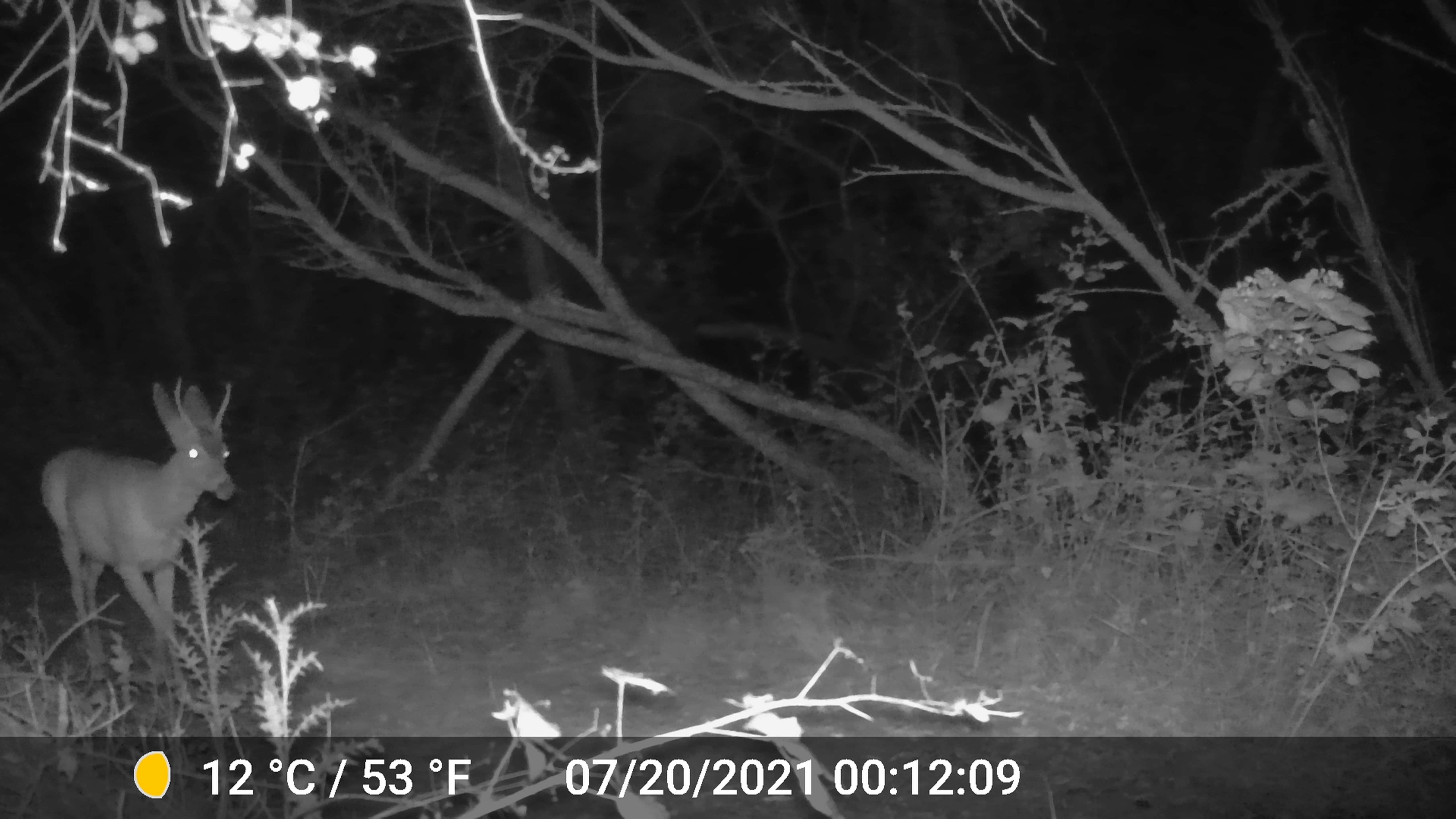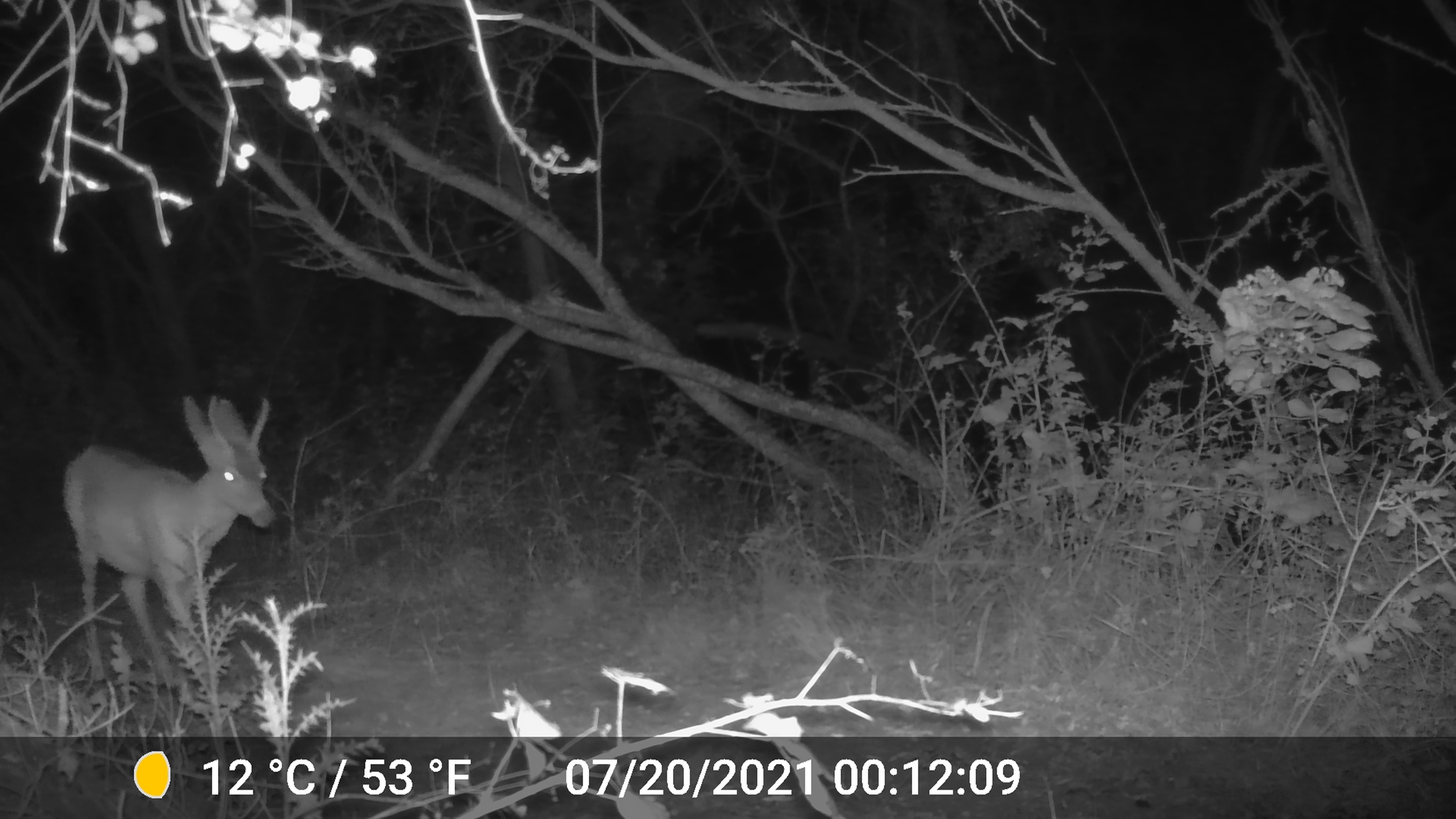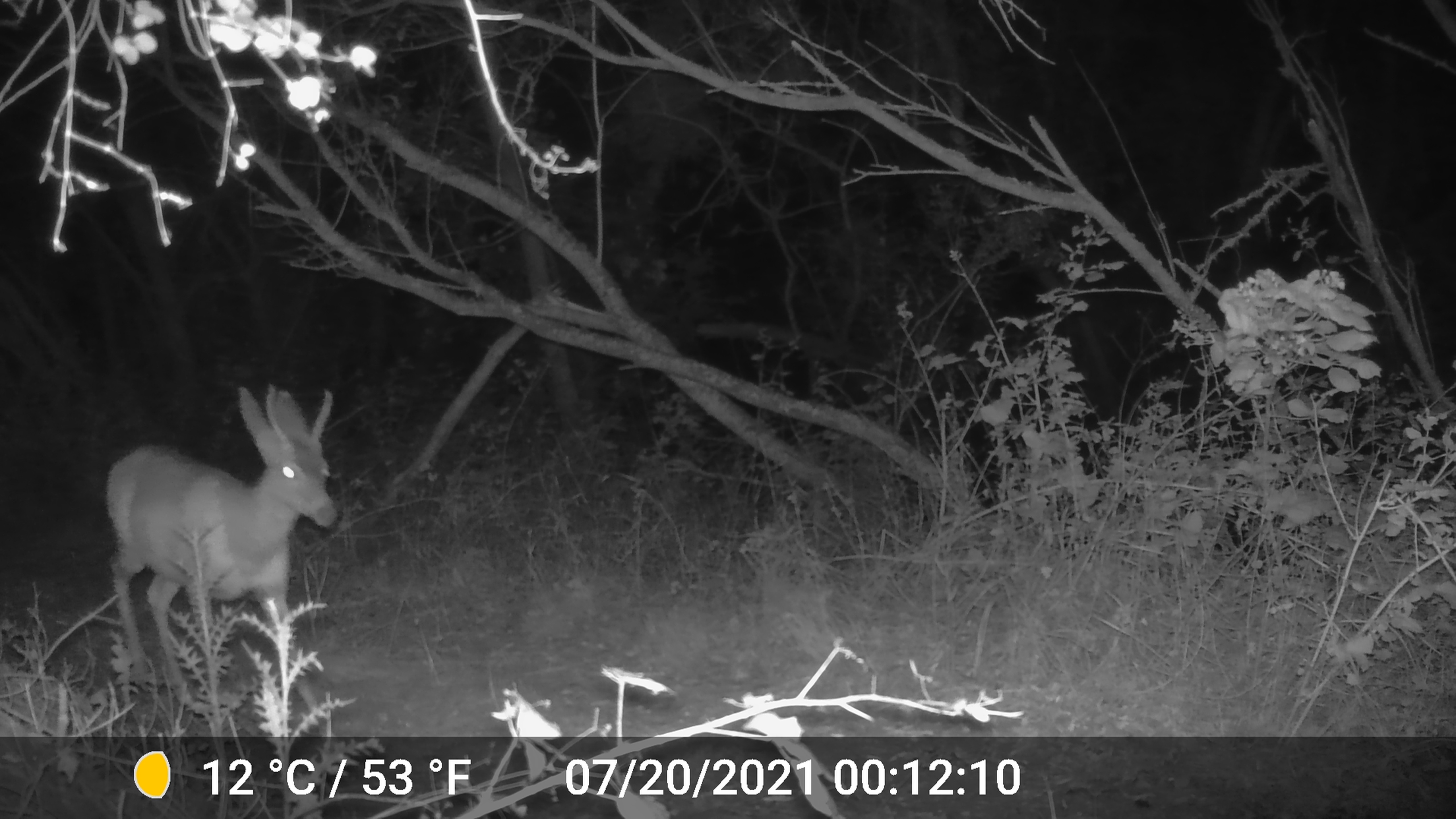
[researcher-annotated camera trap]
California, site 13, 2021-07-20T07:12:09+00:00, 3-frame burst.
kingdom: Animalia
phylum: Chordata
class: Mammalia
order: Artiodactyla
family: Cervidae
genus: Odocoileus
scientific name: Odocoileus hemionus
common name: mule deer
Mule deer (Odocoileus hemionus).